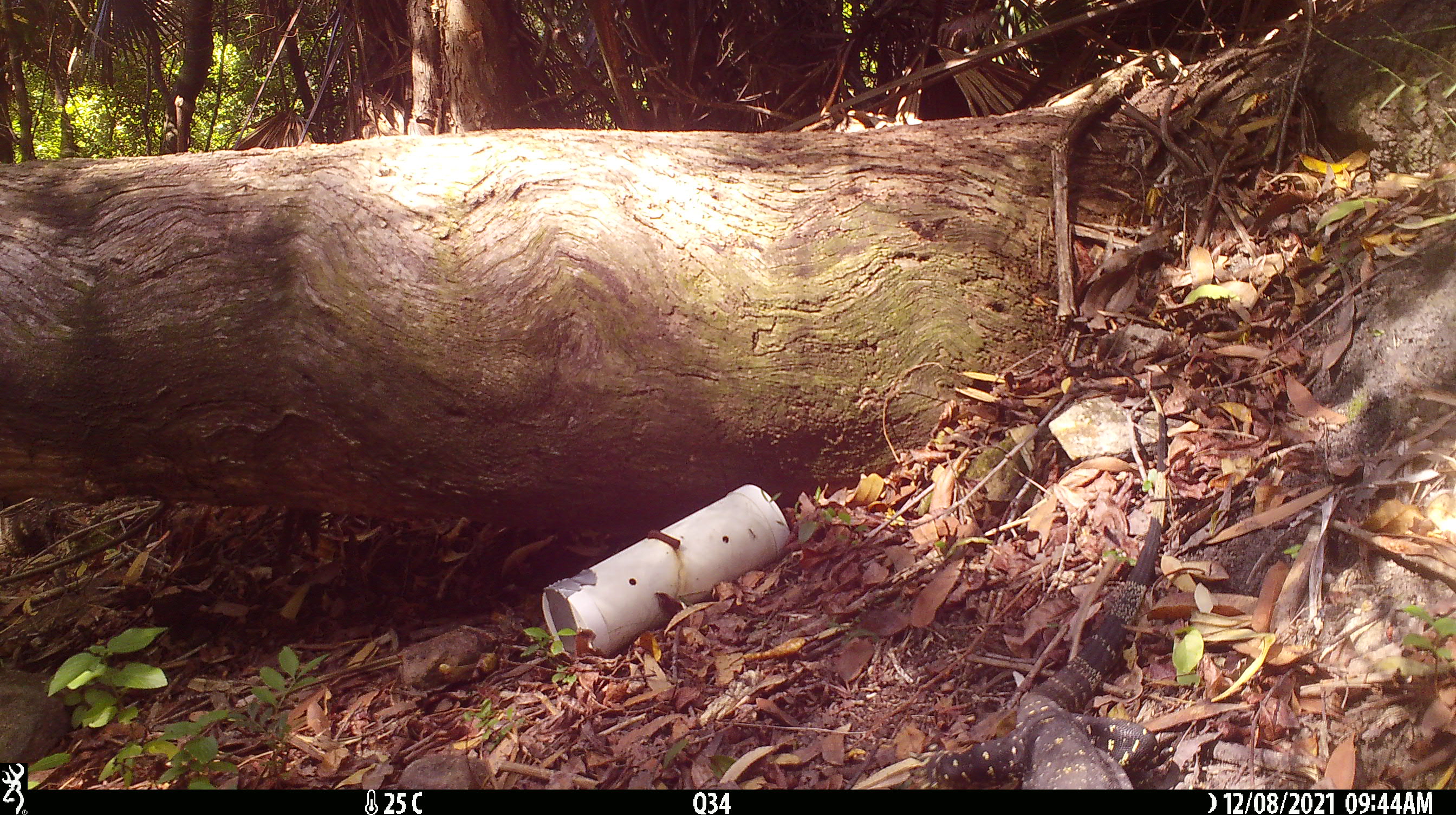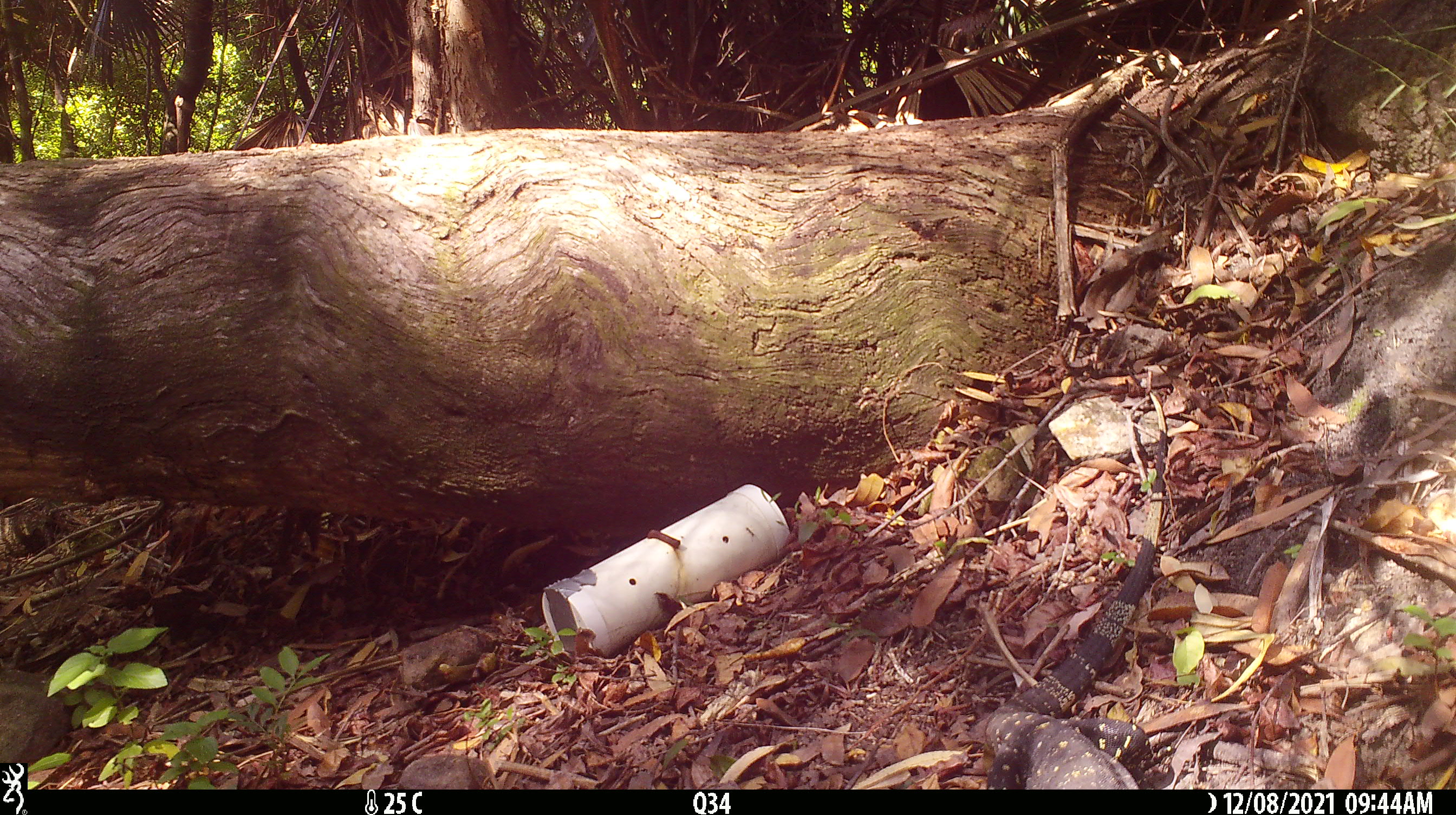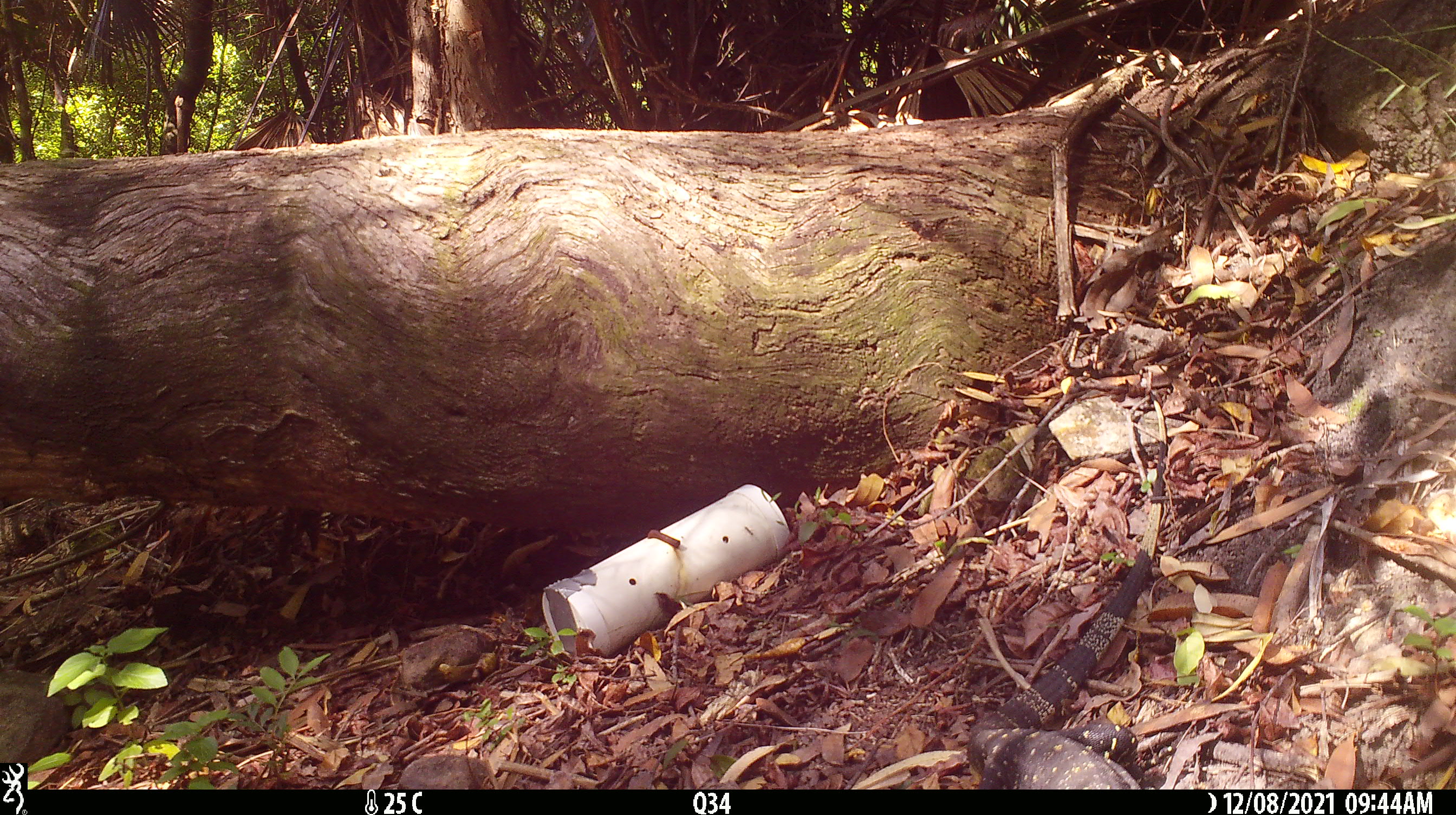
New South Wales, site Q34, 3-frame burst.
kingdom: Animalia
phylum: Chordata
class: Reptilia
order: Squamata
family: Varanidae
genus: Varanus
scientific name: Varanus varius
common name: lace monitor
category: goanna